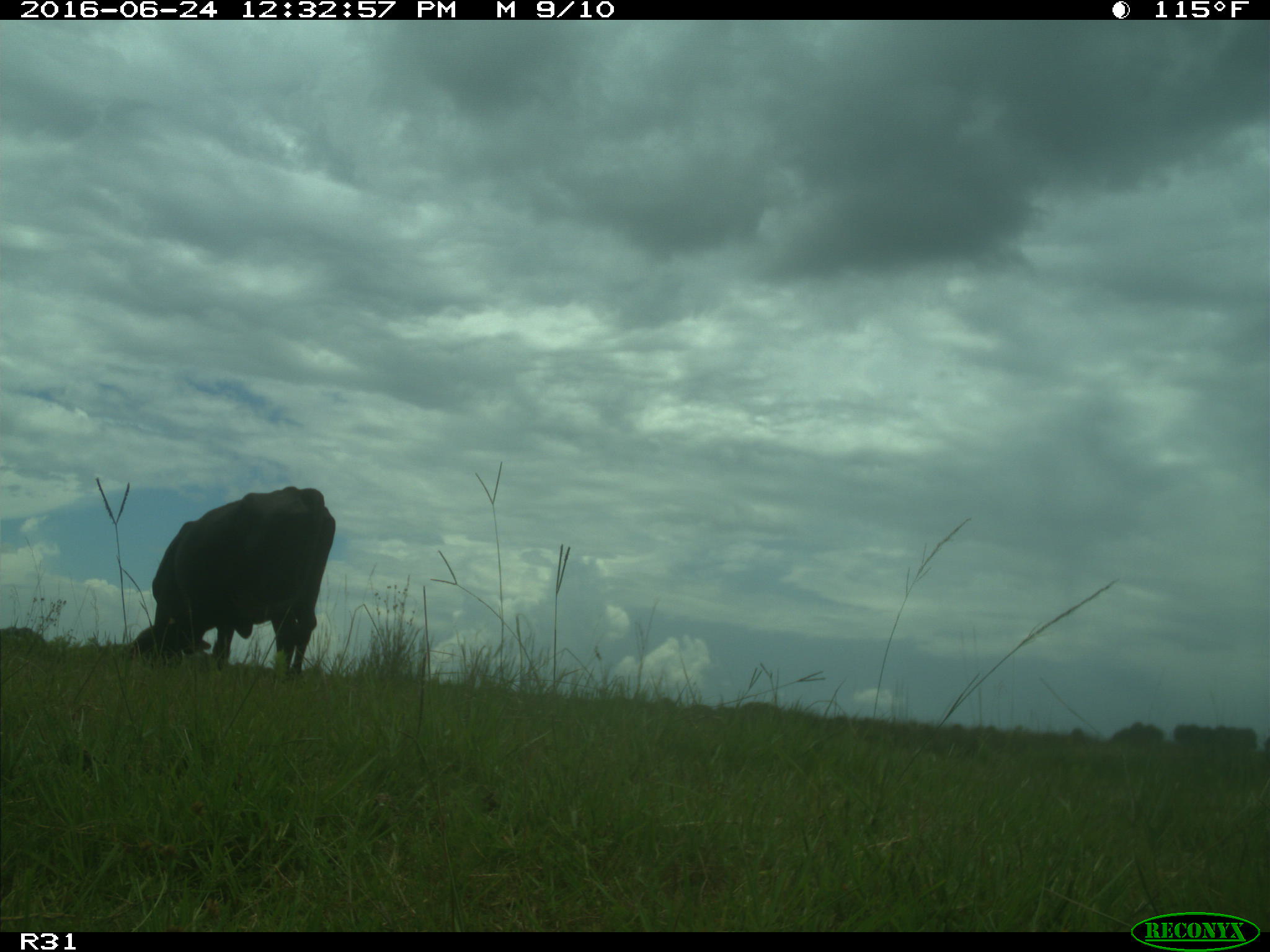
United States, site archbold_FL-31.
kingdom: Animalia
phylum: Chordata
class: Mammalia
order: Artiodactyla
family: Bovidae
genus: Bos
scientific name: Bos taurus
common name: domestic cow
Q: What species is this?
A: Bos taurus (domestic cow).